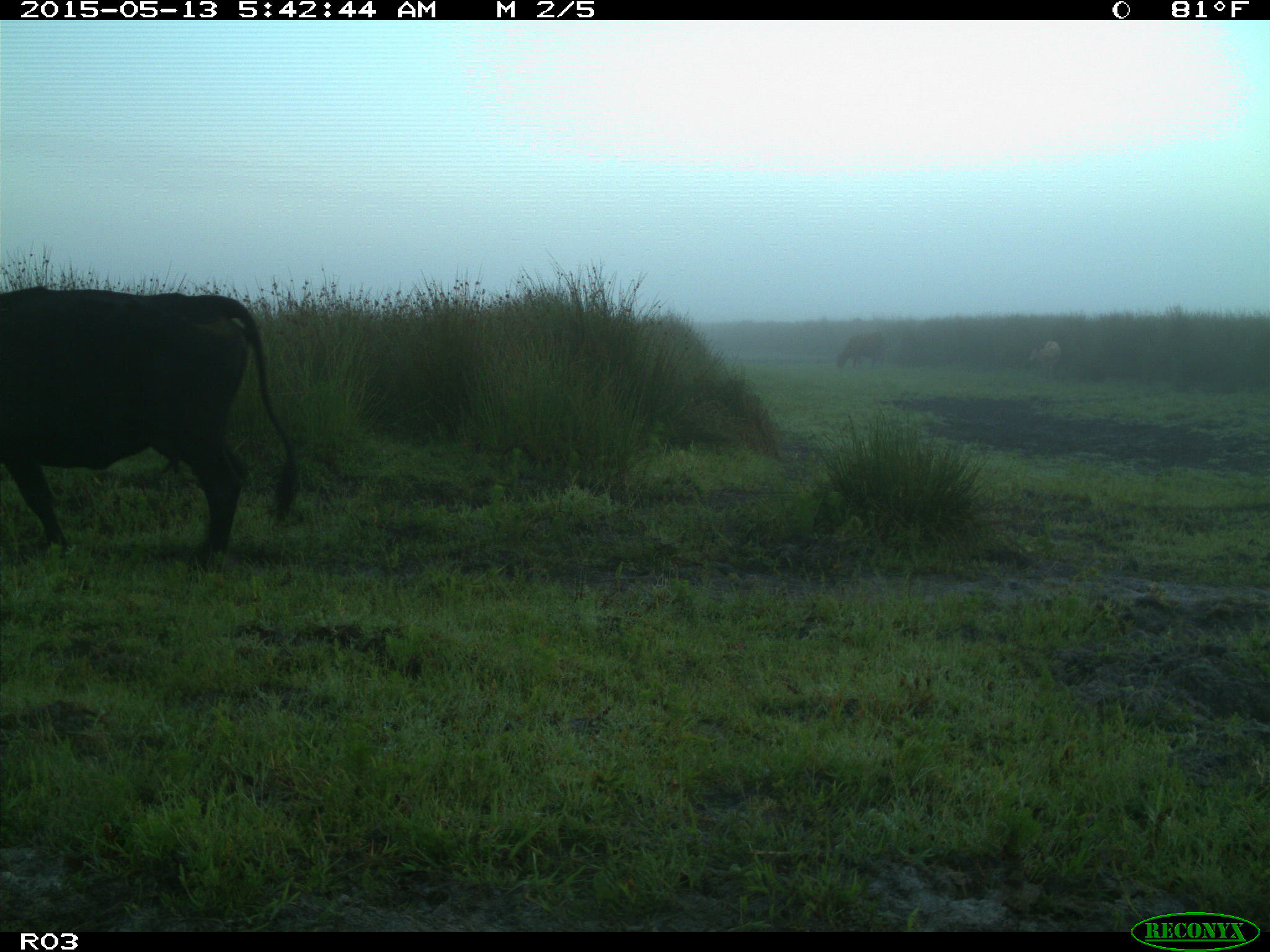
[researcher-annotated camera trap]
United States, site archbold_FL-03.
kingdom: Animalia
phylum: Chordata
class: Mammalia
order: Artiodactyla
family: Bovidae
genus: Bos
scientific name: Bos taurus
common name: domestic cow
Bos taurus (domestic cow).